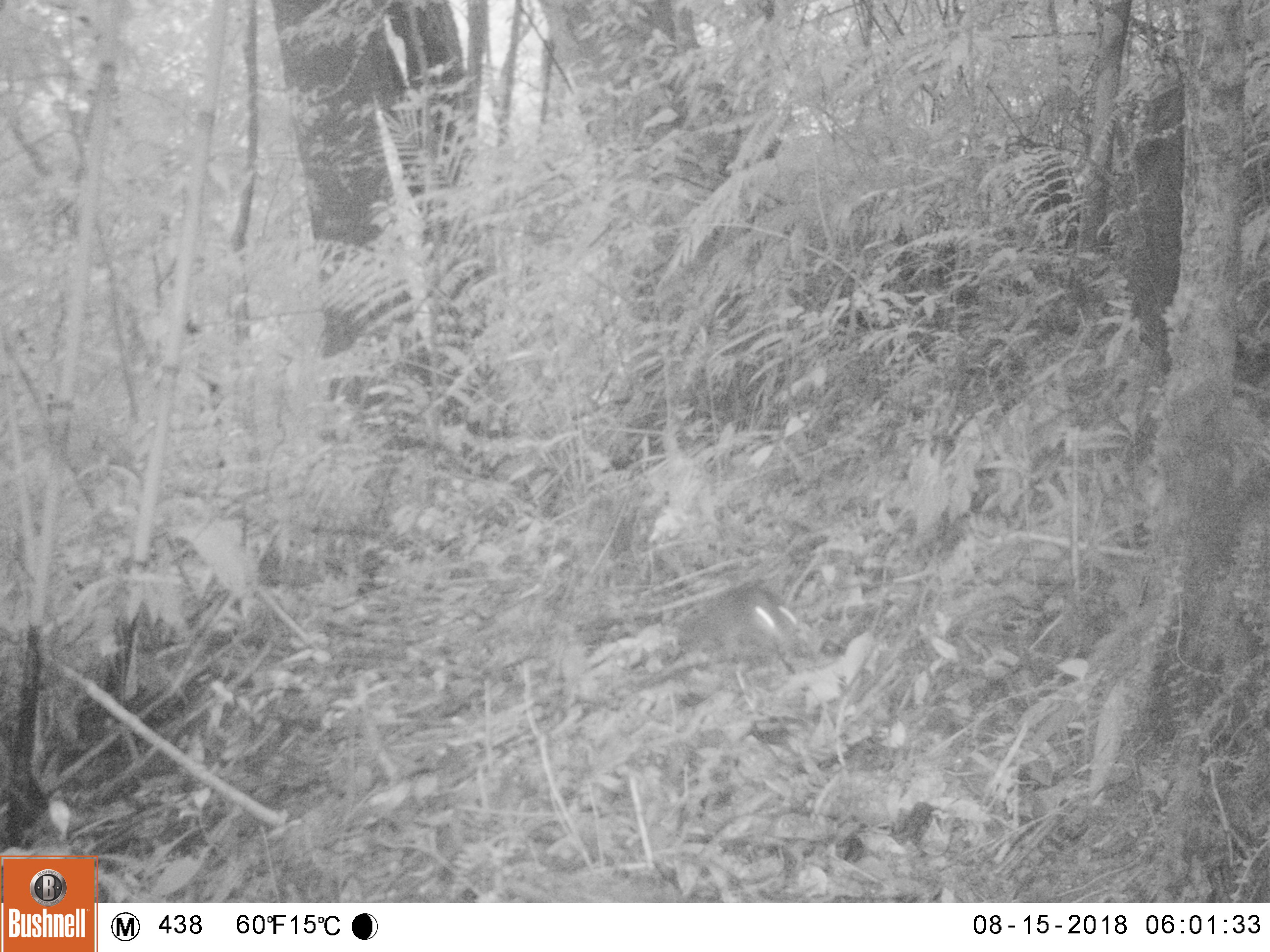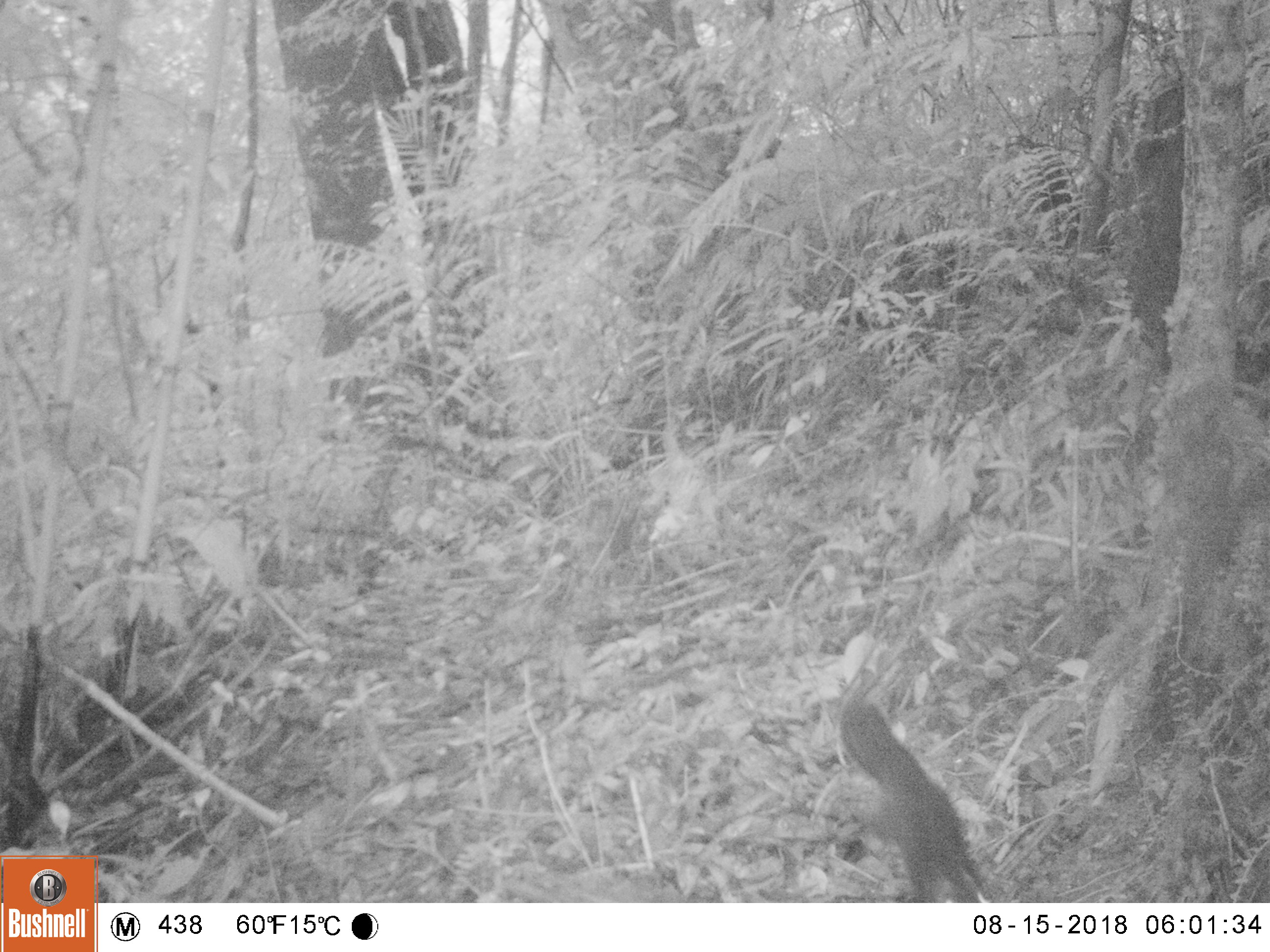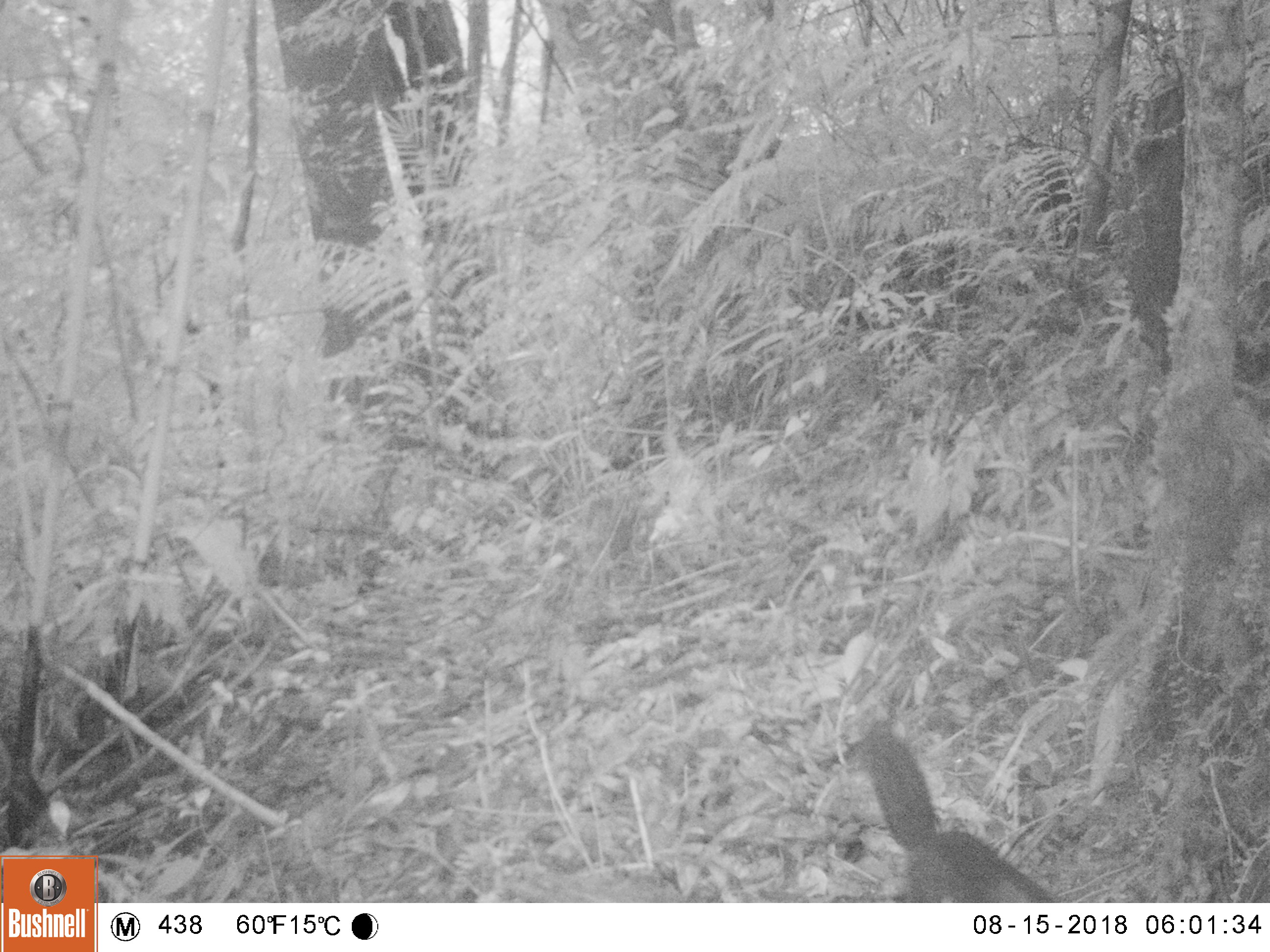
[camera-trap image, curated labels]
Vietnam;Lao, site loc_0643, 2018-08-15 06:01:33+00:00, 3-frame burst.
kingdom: Animalia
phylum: Chordata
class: Mammalia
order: Carnivora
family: Mustelidae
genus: Melogale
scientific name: Melogale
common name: ferret badger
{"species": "ferret badger (Melogale)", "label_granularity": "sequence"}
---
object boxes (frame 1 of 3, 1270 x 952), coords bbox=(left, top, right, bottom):
ferret badger: bbox=(675, 577, 797, 657)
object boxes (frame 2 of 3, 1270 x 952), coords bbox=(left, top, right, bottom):
ferret badger: bbox=(837, 694, 991, 902)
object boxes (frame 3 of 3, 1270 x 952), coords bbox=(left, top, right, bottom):
ferret badger: bbox=(865, 735, 1057, 900)